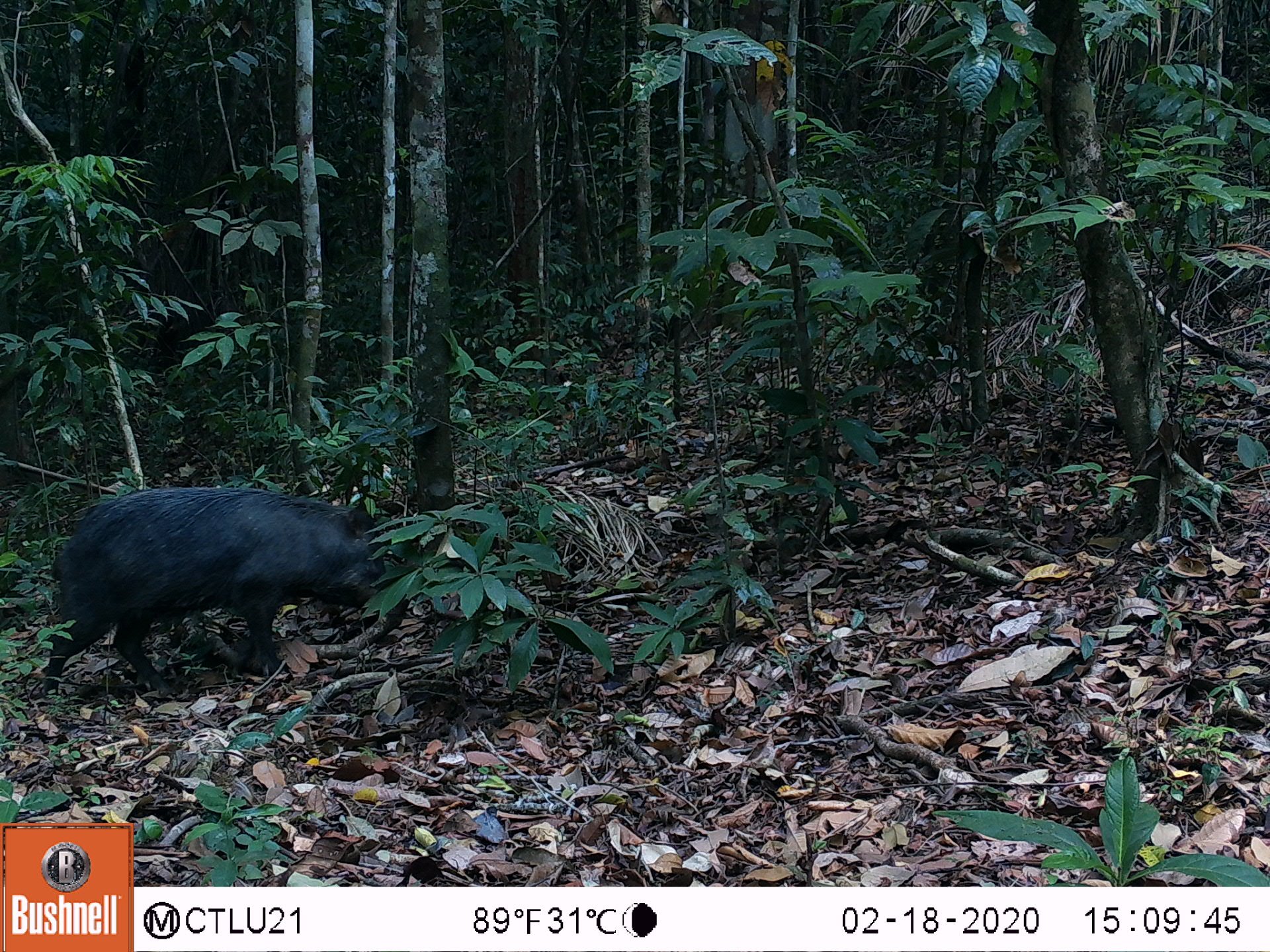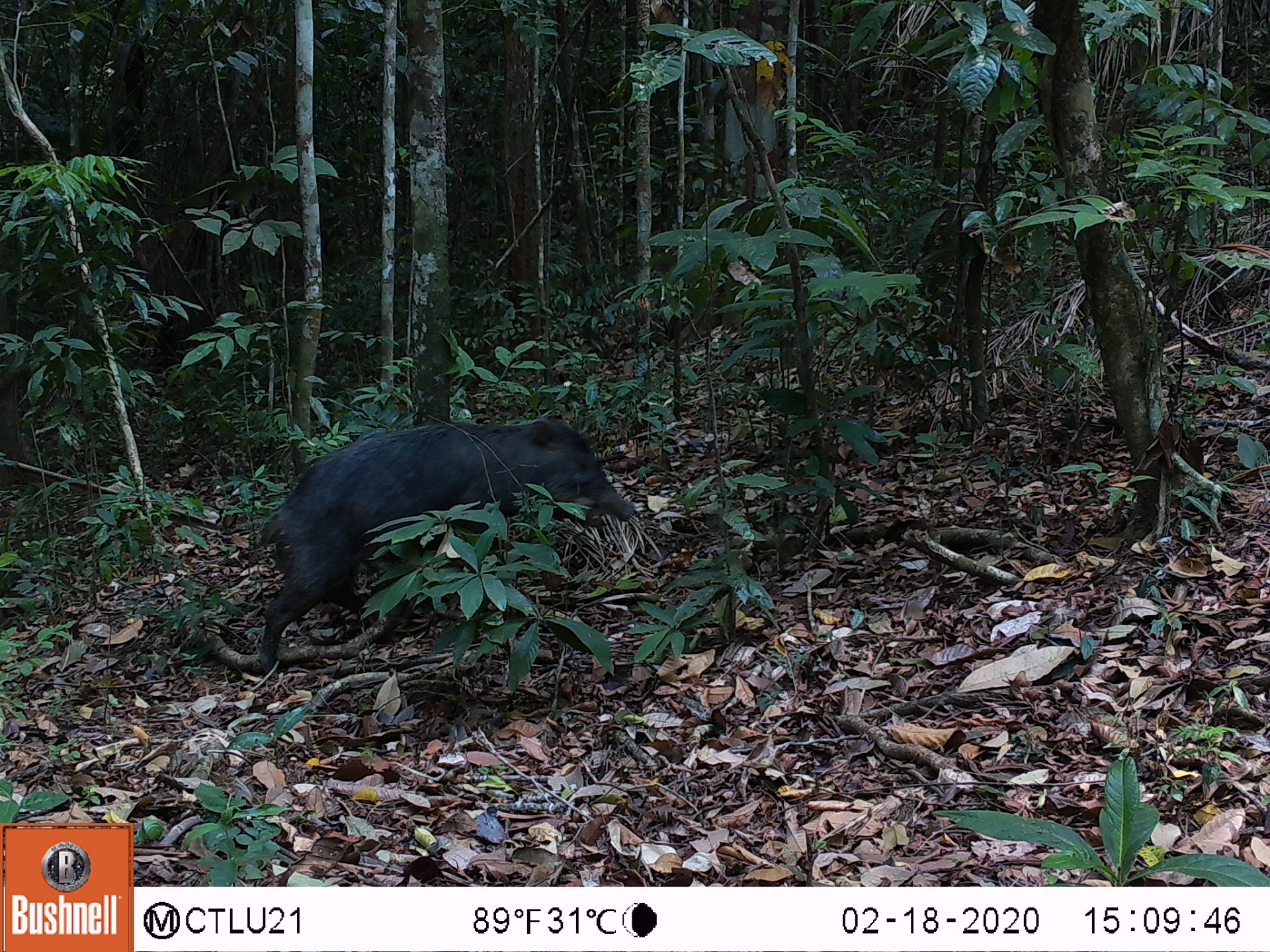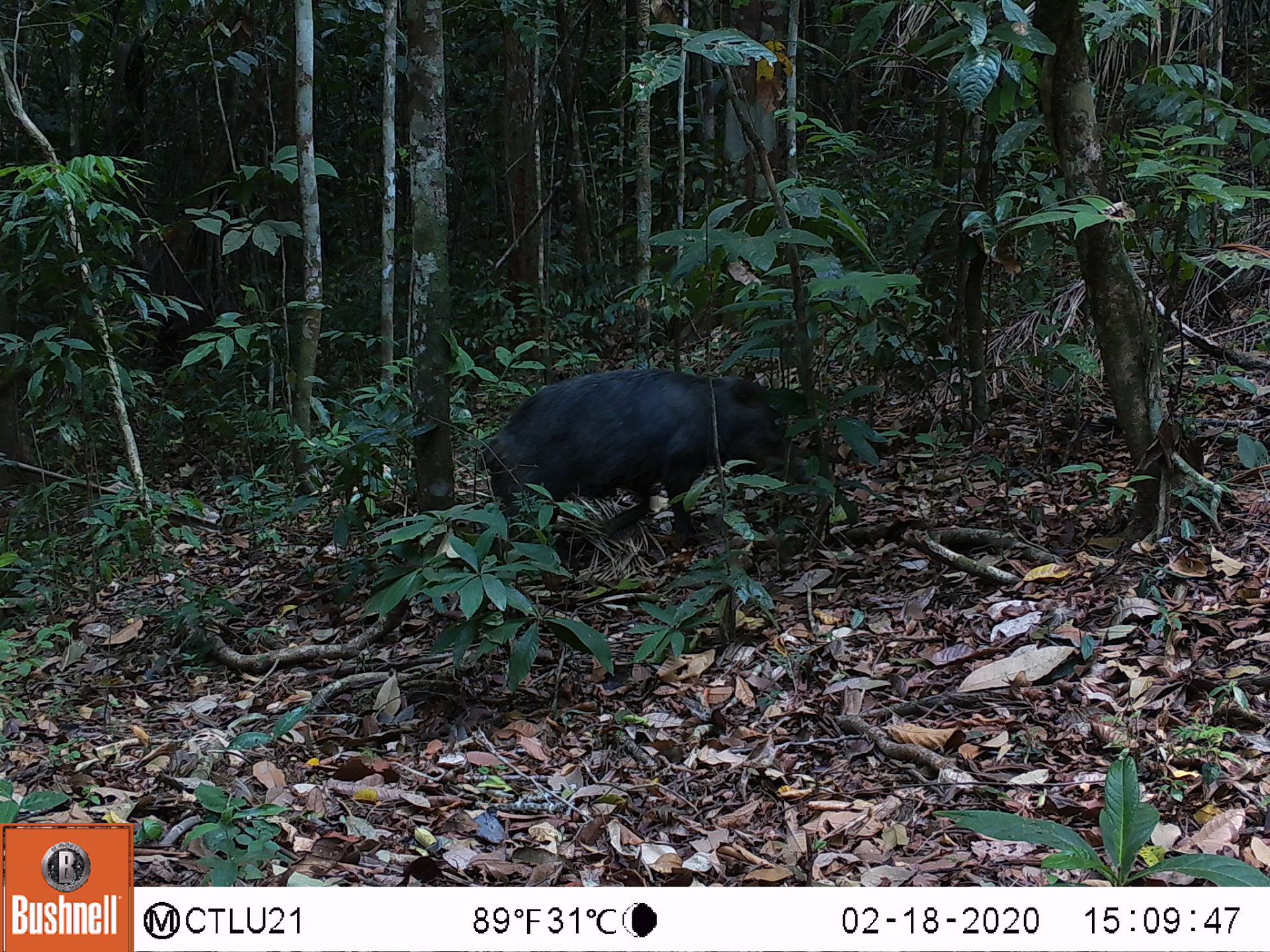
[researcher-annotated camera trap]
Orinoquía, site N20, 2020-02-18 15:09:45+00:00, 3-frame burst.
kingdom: Animalia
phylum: Chordata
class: Mammalia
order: Artiodactyla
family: Tayassuidae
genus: Tayassu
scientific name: Tayassu pecari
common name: white-lipped peccary